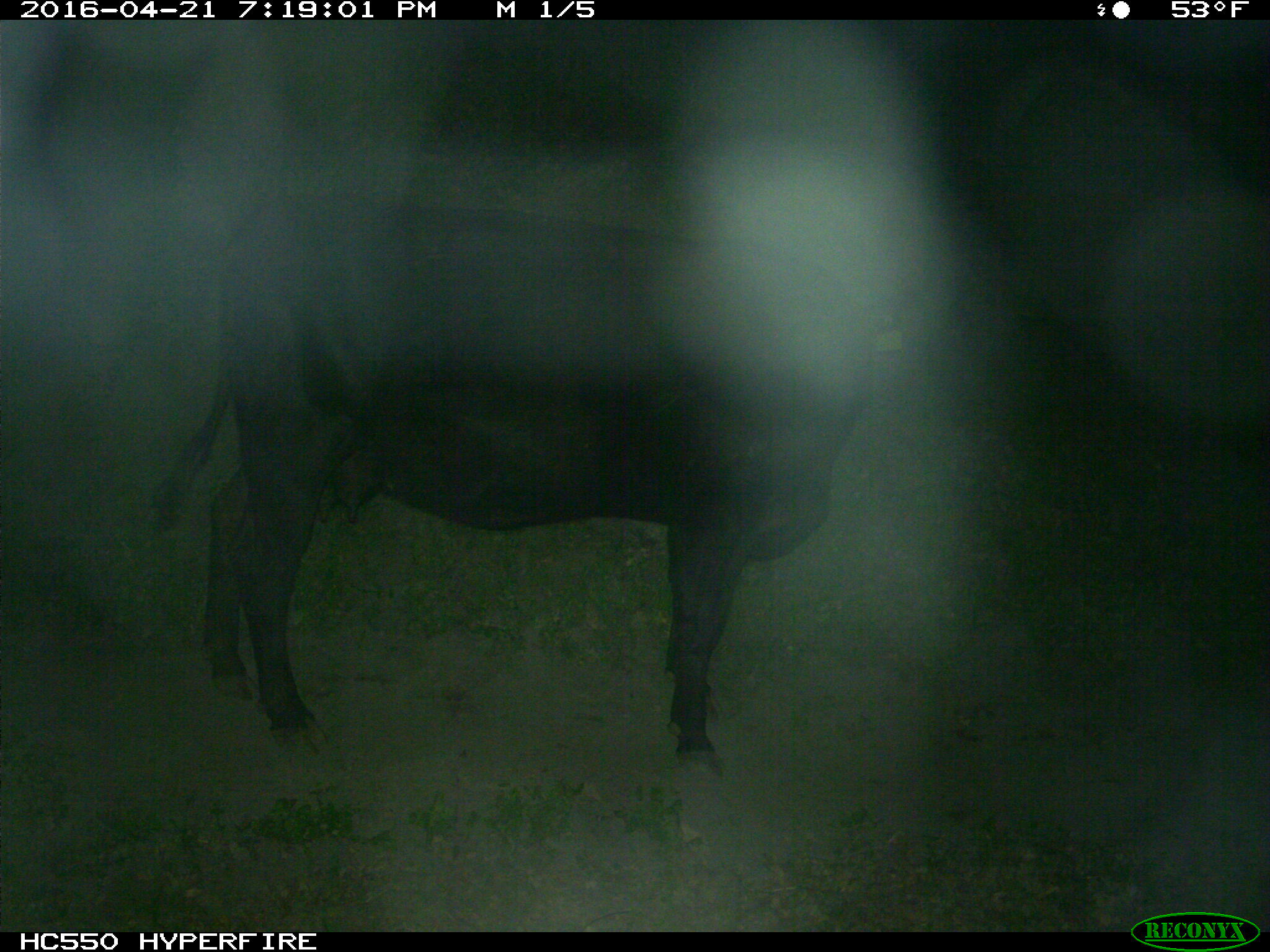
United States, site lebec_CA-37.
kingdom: Animalia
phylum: Chordata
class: Mammalia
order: Artiodactyla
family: Bovidae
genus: Bos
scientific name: Bos taurus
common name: domestic cow